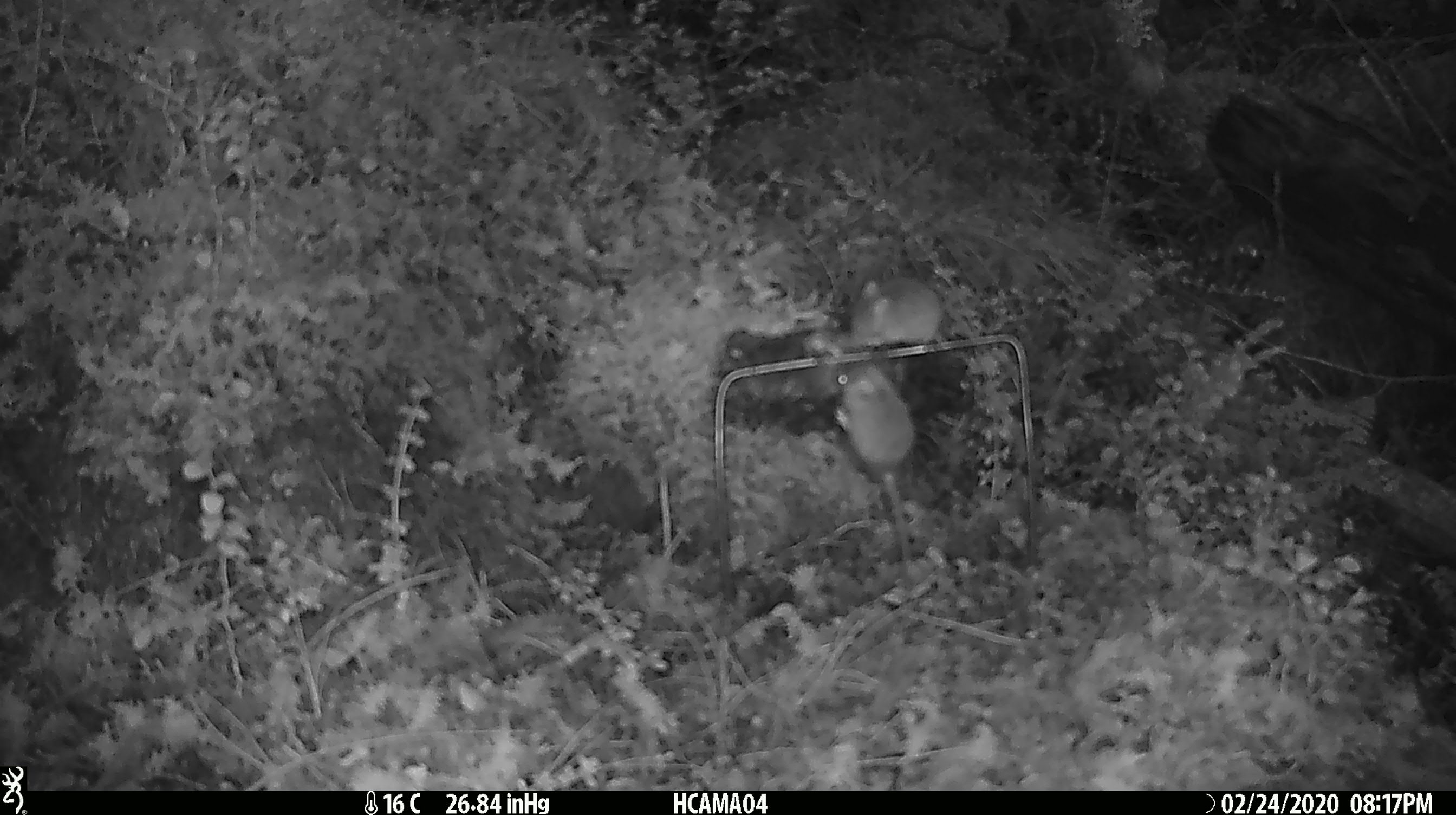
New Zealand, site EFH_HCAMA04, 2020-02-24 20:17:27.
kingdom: Animalia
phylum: Chordata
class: Mammalia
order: Rodentia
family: Muridae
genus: Mus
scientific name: Mus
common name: mouse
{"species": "mouse (Mus)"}